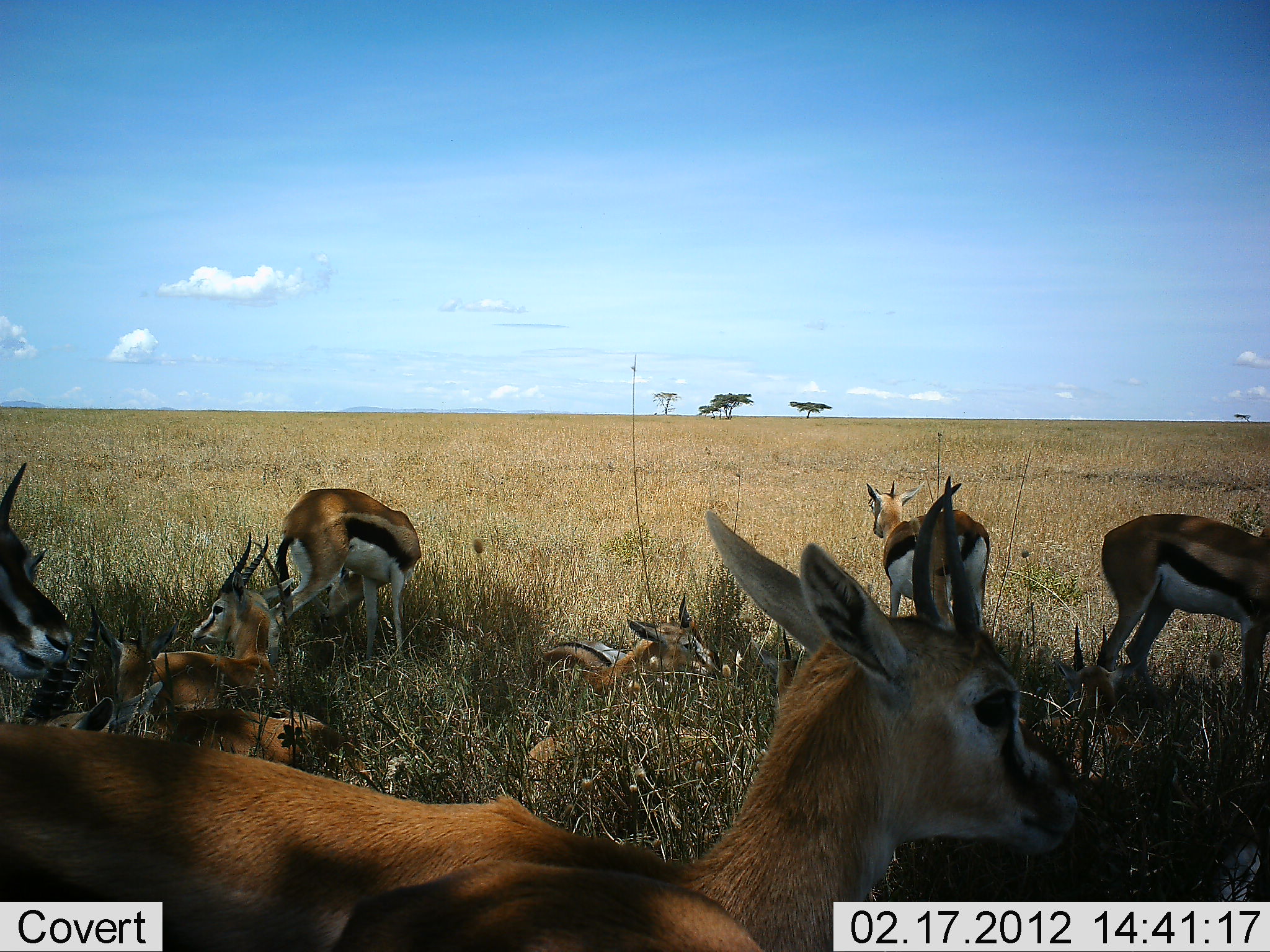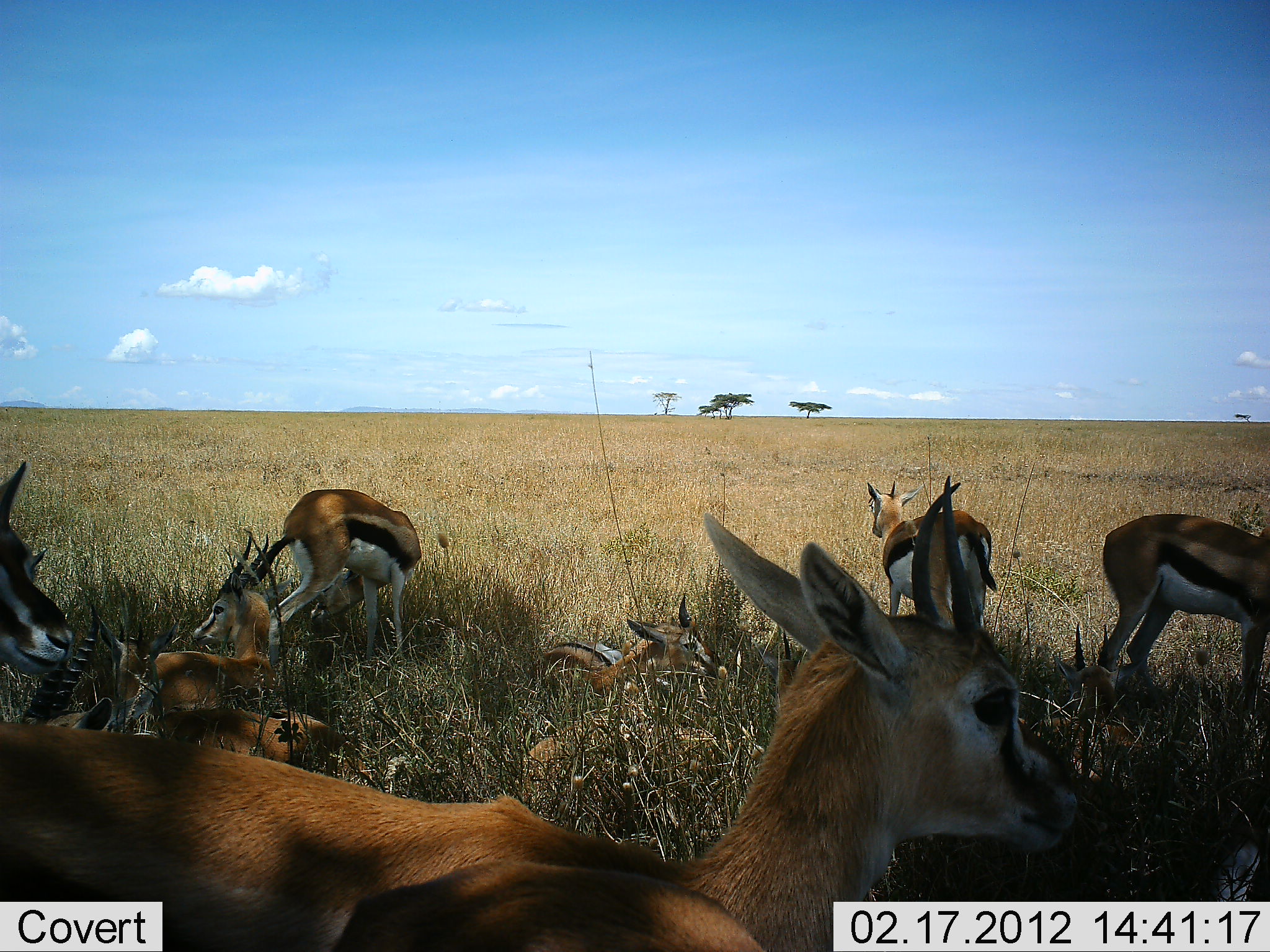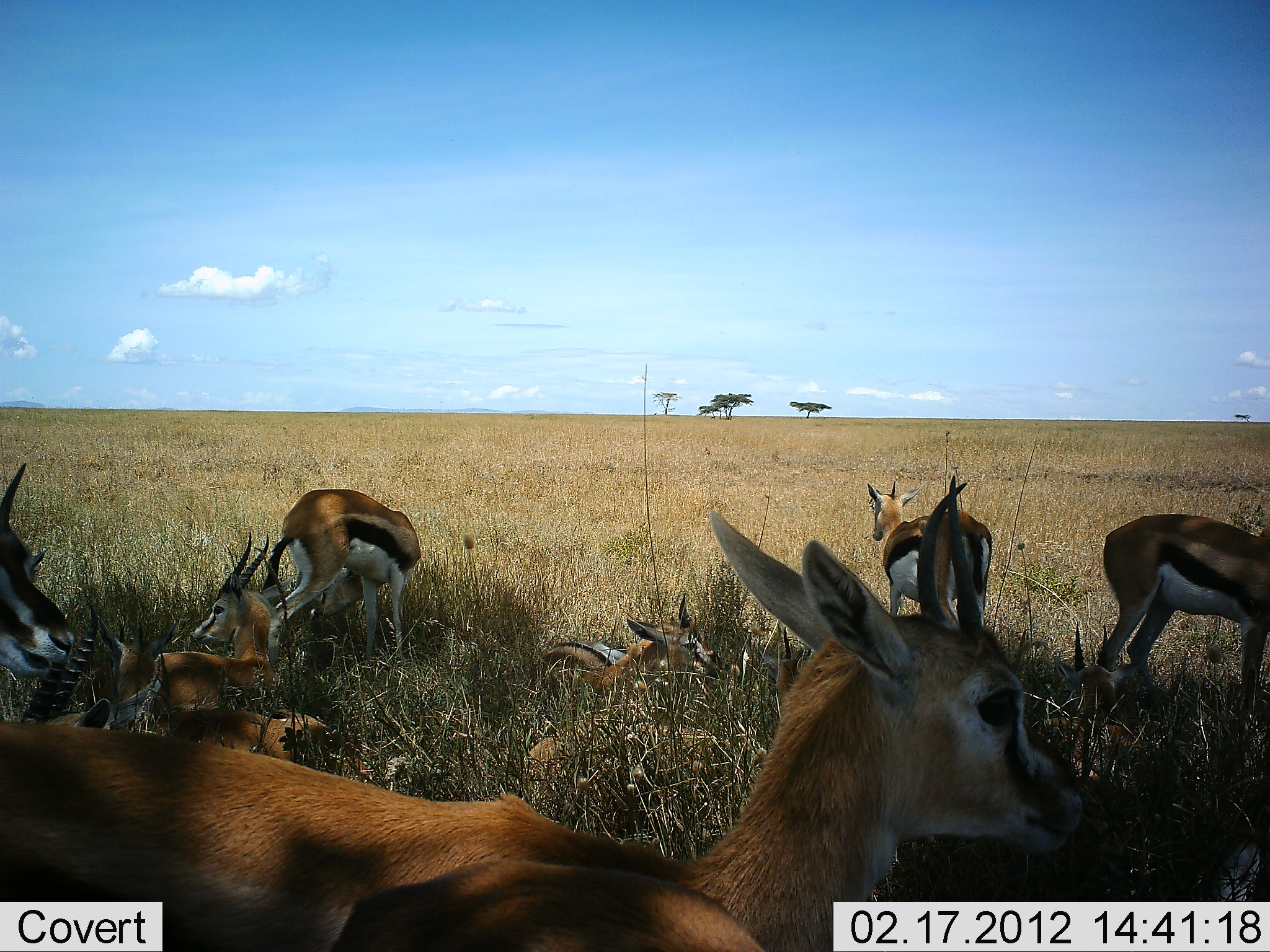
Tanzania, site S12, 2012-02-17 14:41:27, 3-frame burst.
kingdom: Animalia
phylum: Chordata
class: Mammalia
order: Artiodactyla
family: Bovidae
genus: Eudorcas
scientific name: Eudorcas thomsonii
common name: thomson's gazelle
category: gazellethomsons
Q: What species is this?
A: Gazellethomsons (thomson's gazelle) (Eudorcas thomsonii).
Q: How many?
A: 10.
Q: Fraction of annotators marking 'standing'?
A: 87%.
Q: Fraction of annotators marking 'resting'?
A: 93%.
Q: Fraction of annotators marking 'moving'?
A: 7%.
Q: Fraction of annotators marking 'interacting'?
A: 0%.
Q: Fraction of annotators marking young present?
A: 20%.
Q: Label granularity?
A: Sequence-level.